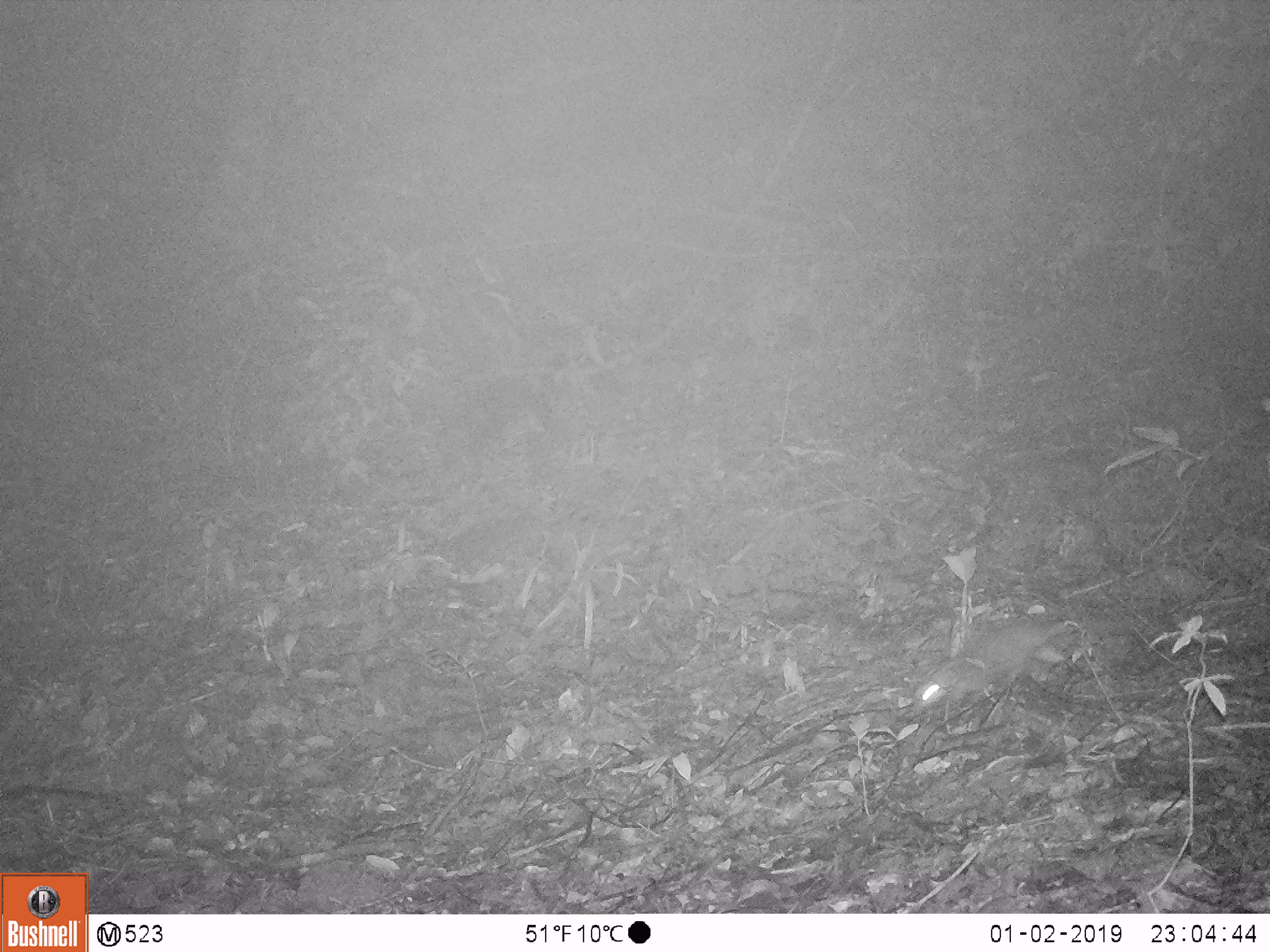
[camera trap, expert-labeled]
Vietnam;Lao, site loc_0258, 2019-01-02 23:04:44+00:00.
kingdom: Animalia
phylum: Chordata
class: Mammalia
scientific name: Mammalia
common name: mammal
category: unidentified small mammal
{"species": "unidentified small mammal (mammal) (Mammalia)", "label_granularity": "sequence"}